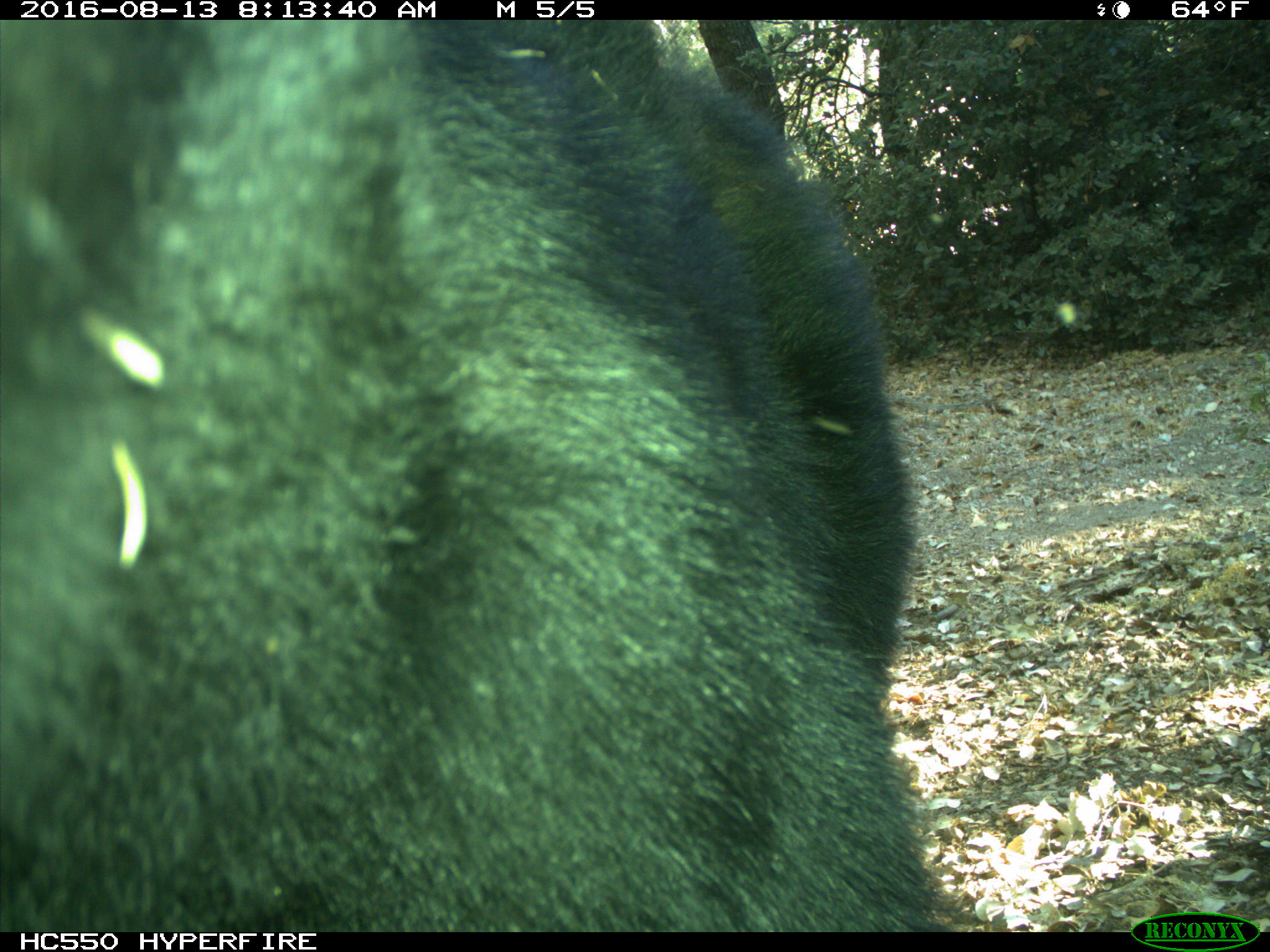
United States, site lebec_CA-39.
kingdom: Animalia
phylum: Chordata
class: Mammalia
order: Carnivora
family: Ursidae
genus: Ursus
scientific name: Ursus americanus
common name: american black bear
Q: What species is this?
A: Ursus americanus (american black bear).